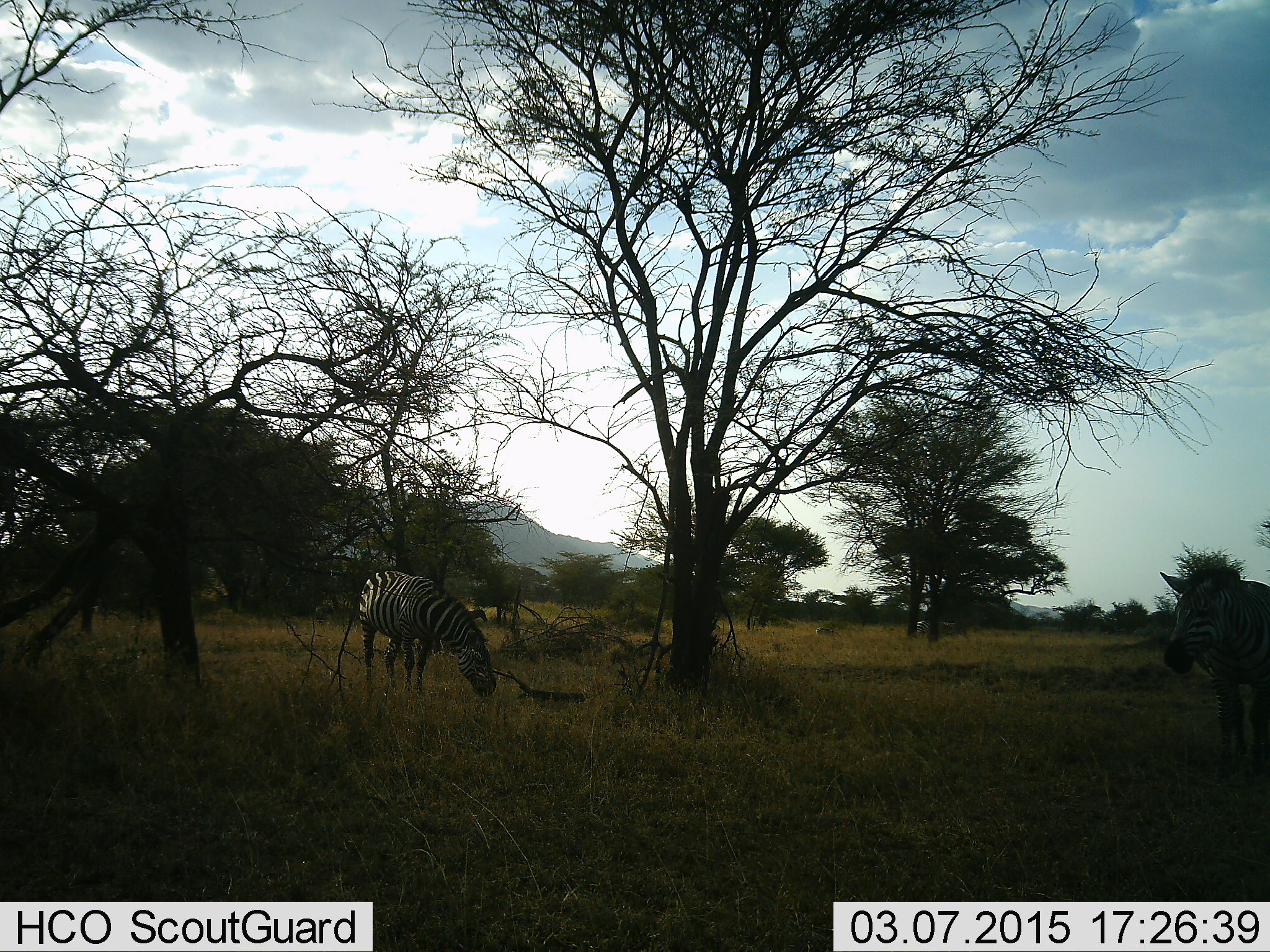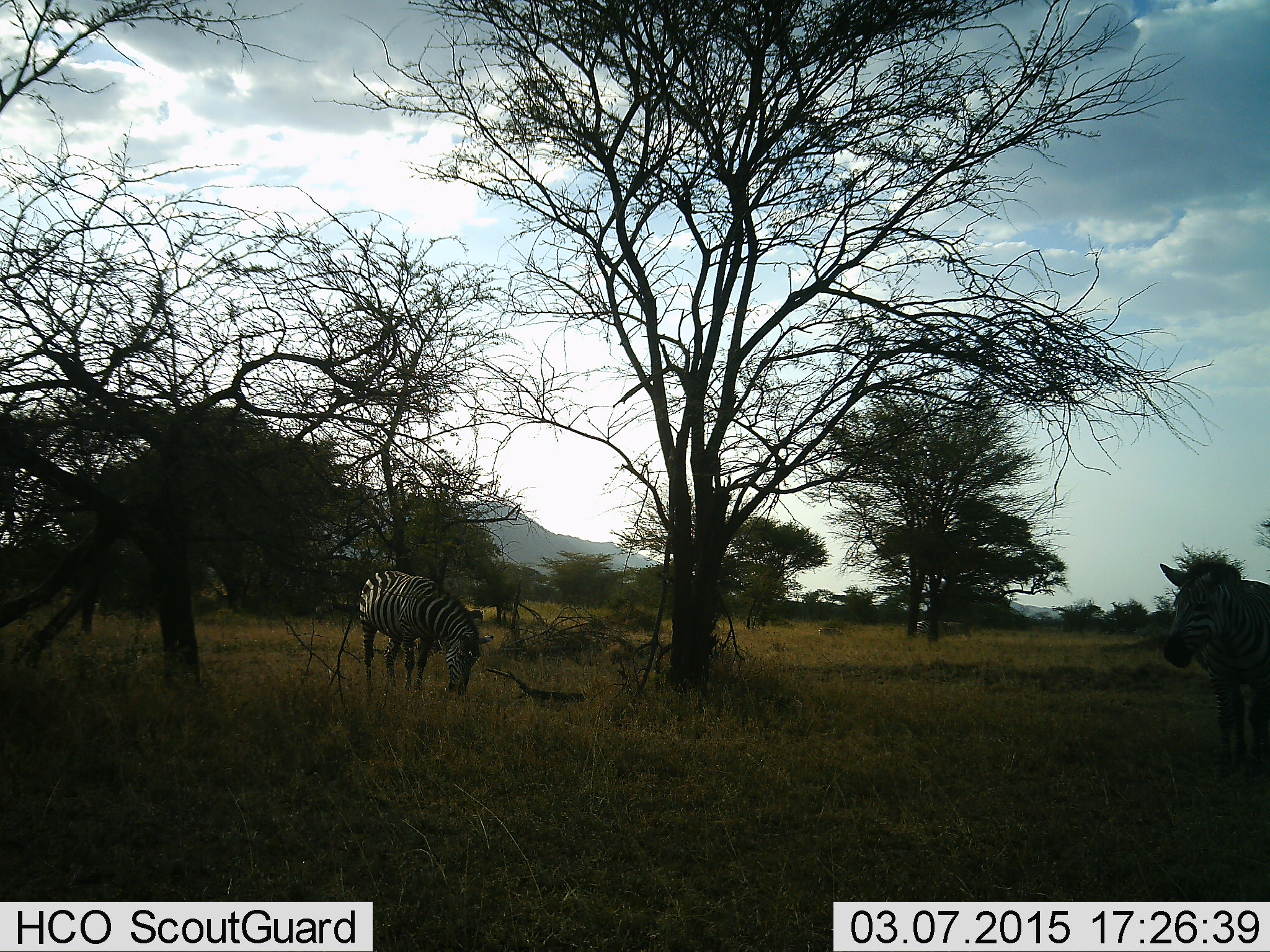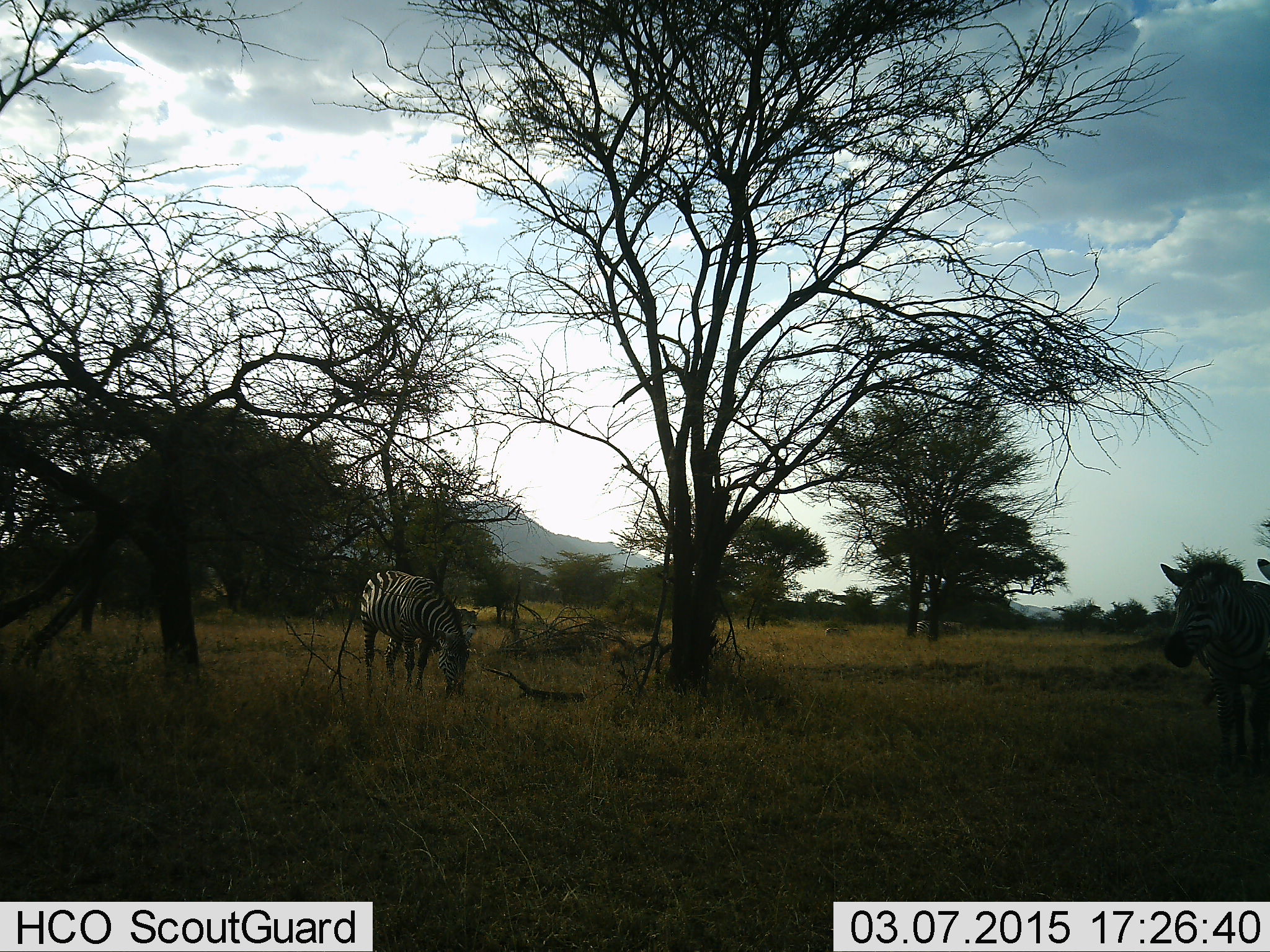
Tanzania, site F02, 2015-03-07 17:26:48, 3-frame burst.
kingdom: Animalia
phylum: Chordata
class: Mammalia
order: Perissodactyla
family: Equidae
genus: Equus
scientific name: Equus quagga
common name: plains zebra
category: zebra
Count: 2.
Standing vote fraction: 90%.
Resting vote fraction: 0%.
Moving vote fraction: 10%.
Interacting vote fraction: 0%.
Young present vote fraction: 0%.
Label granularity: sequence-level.